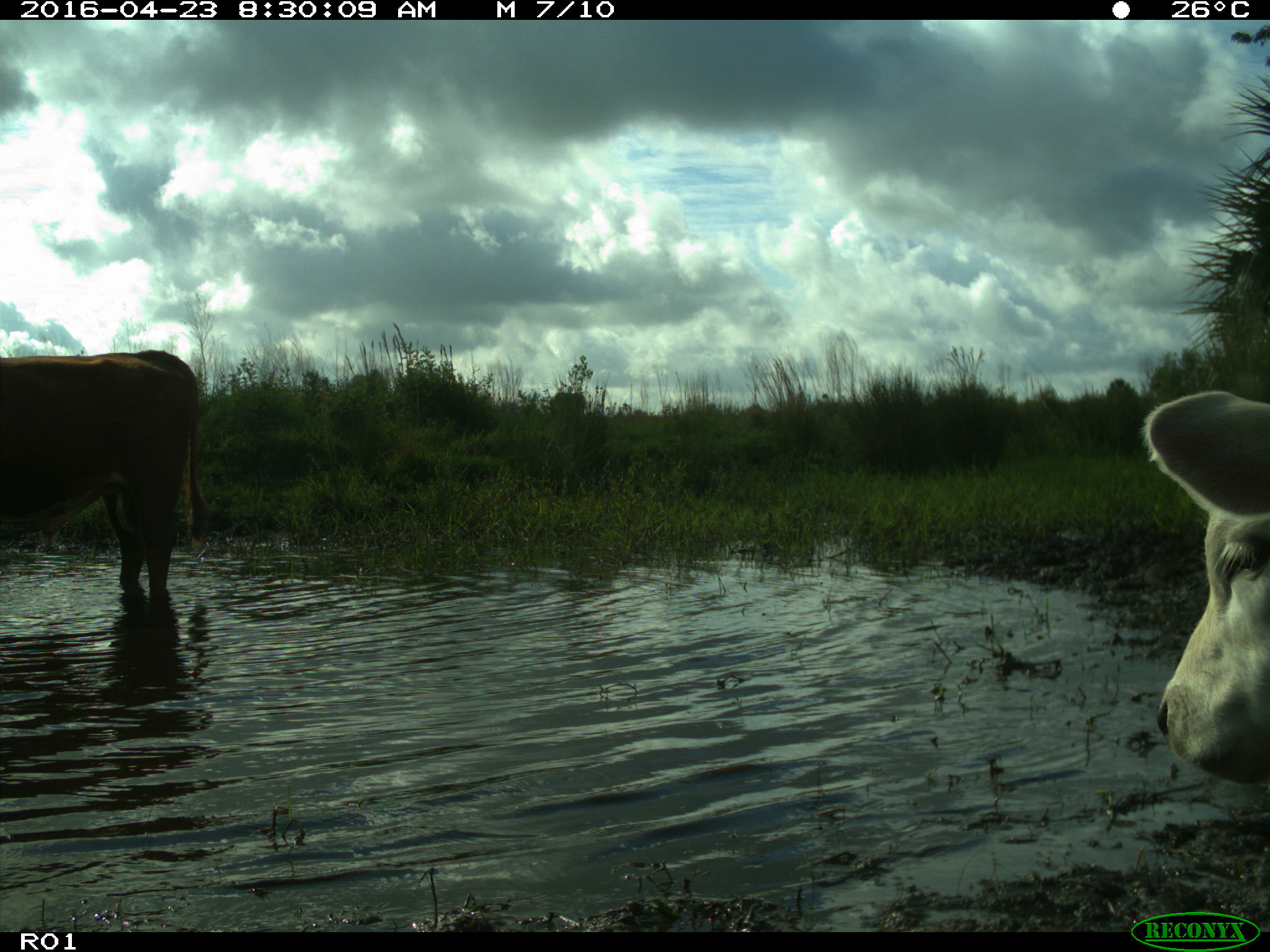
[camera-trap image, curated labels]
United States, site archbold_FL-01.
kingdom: Animalia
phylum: Chordata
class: Mammalia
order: Artiodactyla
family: Bovidae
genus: Bos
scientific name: Bos taurus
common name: domestic cow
Bos taurus (domestic cow).